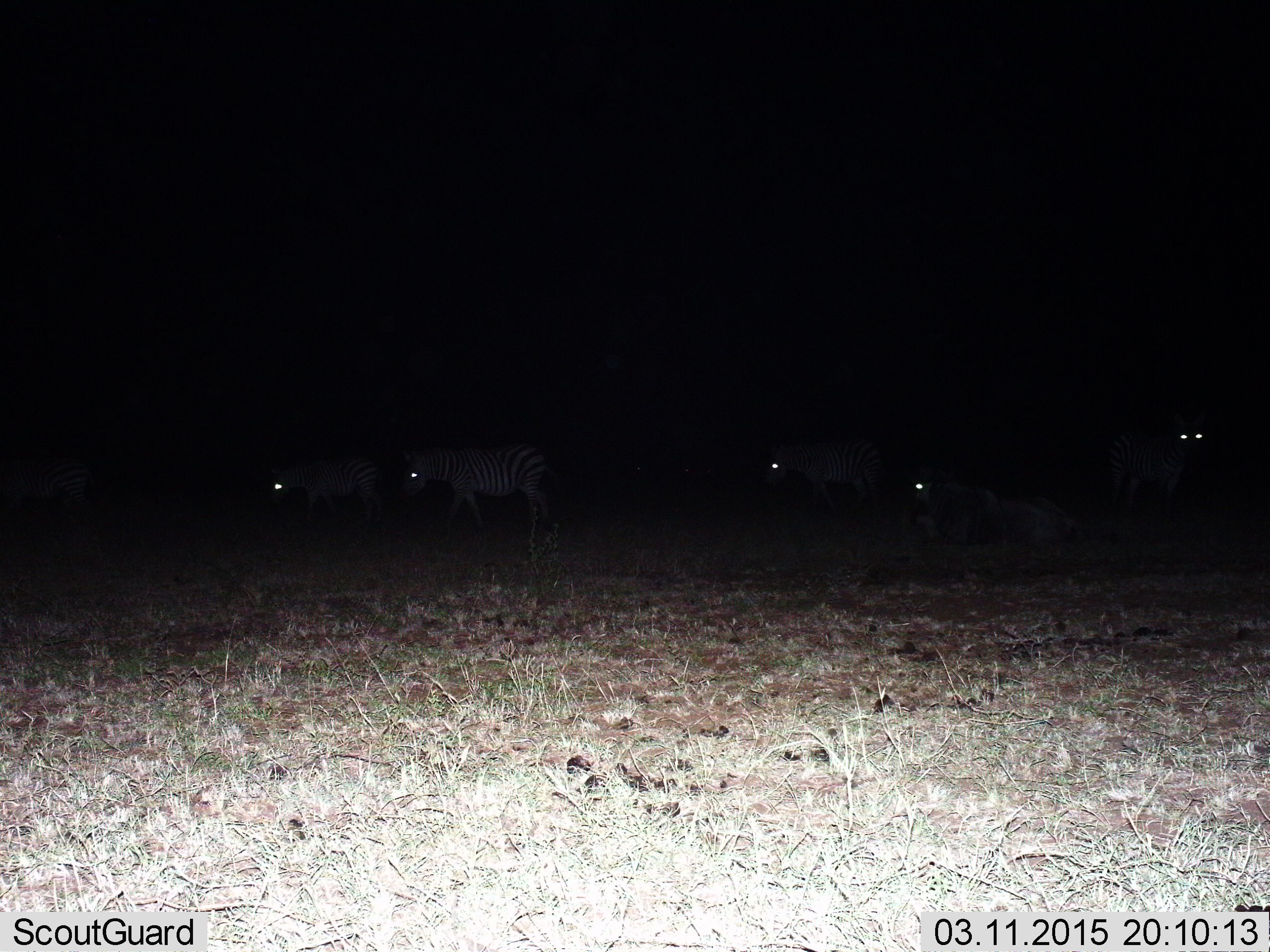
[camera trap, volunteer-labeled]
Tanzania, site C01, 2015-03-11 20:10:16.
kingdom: Animalia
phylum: Chordata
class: Mammalia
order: Perissodactyla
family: Equidae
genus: Equus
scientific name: Equus quagga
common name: plains zebra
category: zebra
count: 5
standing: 62%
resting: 6%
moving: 62%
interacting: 0%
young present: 0%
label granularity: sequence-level